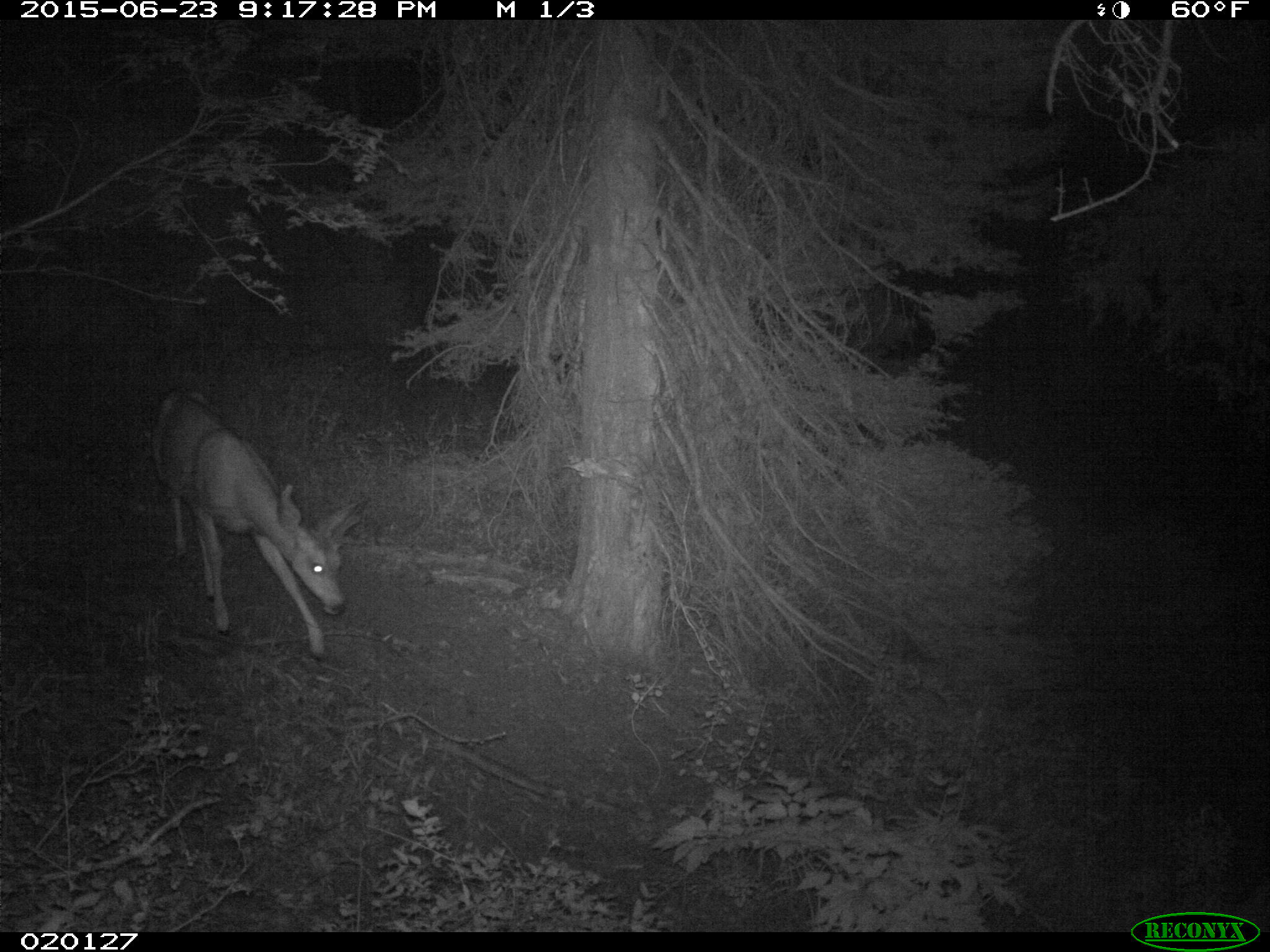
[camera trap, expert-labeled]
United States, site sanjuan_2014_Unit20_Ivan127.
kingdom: Animalia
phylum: Chordata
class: Mammalia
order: Artiodactyla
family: Cervidae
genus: Odocoileus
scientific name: Odocoileus hemionus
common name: mule deer